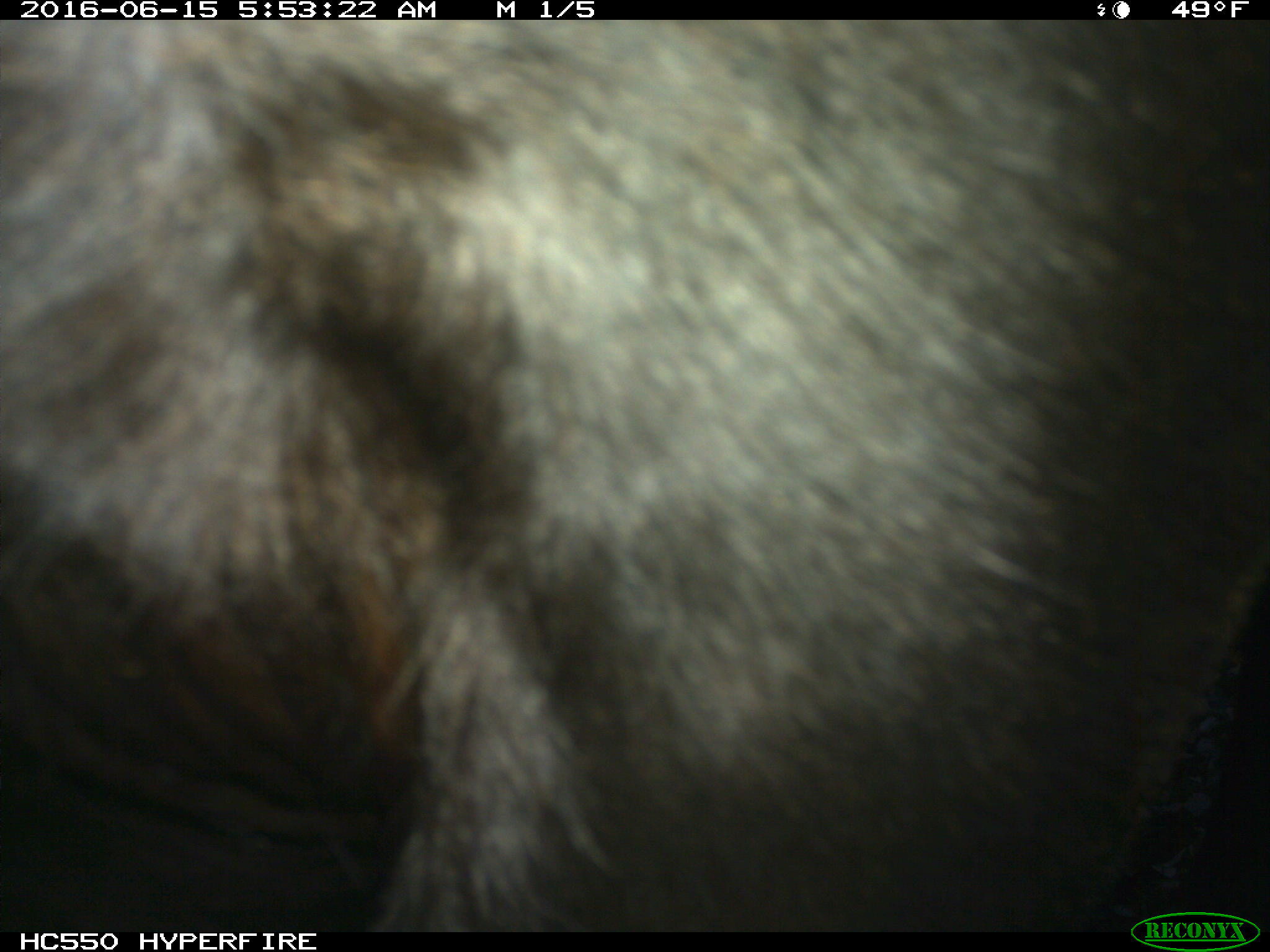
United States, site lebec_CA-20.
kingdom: Animalia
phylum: Chordata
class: Mammalia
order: Artiodactyla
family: Bovidae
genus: Bos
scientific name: Bos taurus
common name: domestic cow